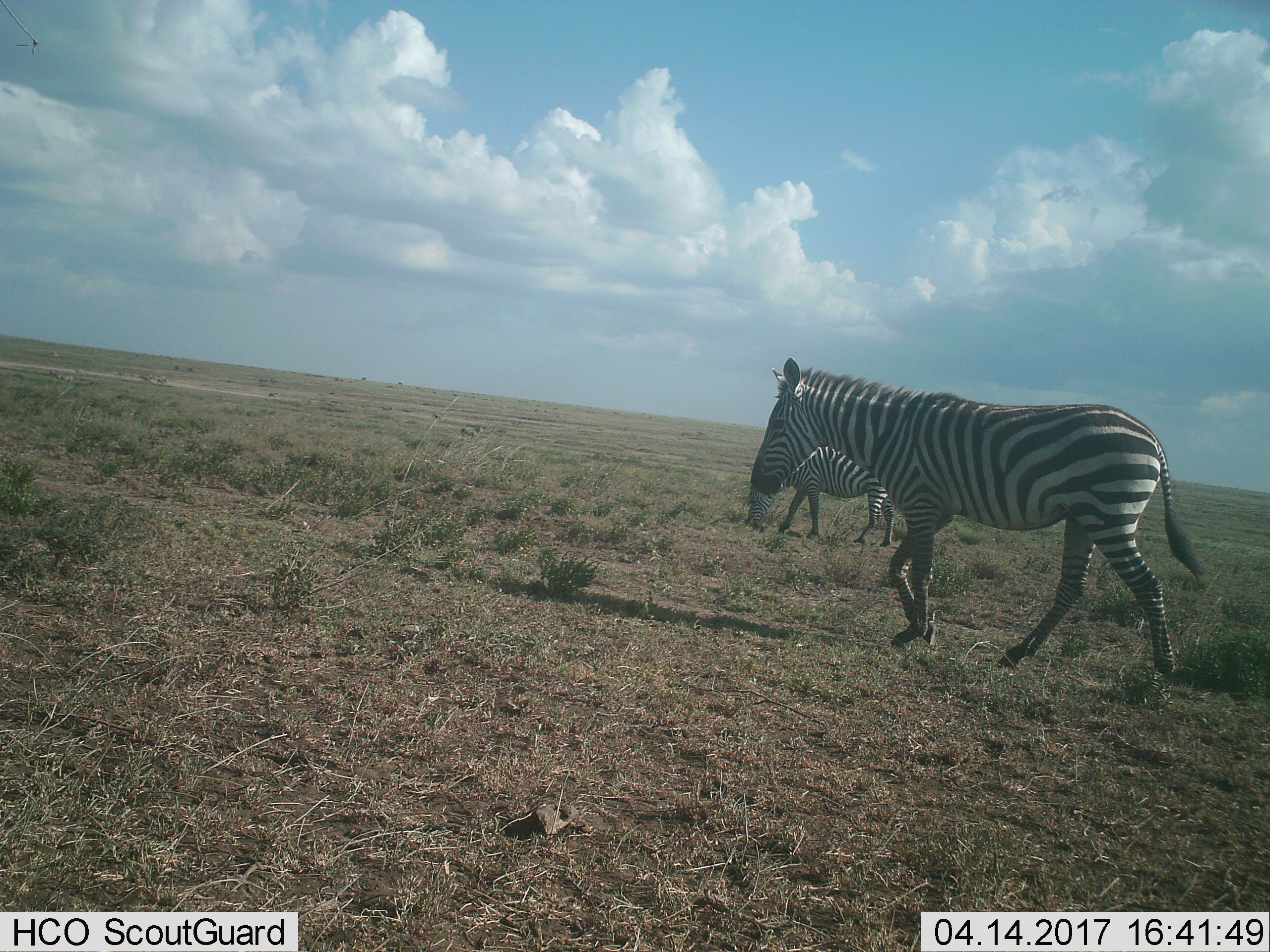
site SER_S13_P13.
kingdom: Animalia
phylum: Chordata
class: Mammalia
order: Perissodactyla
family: Equidae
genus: Equus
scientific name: Equus quagga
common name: plains zebra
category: zebraplains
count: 2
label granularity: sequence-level